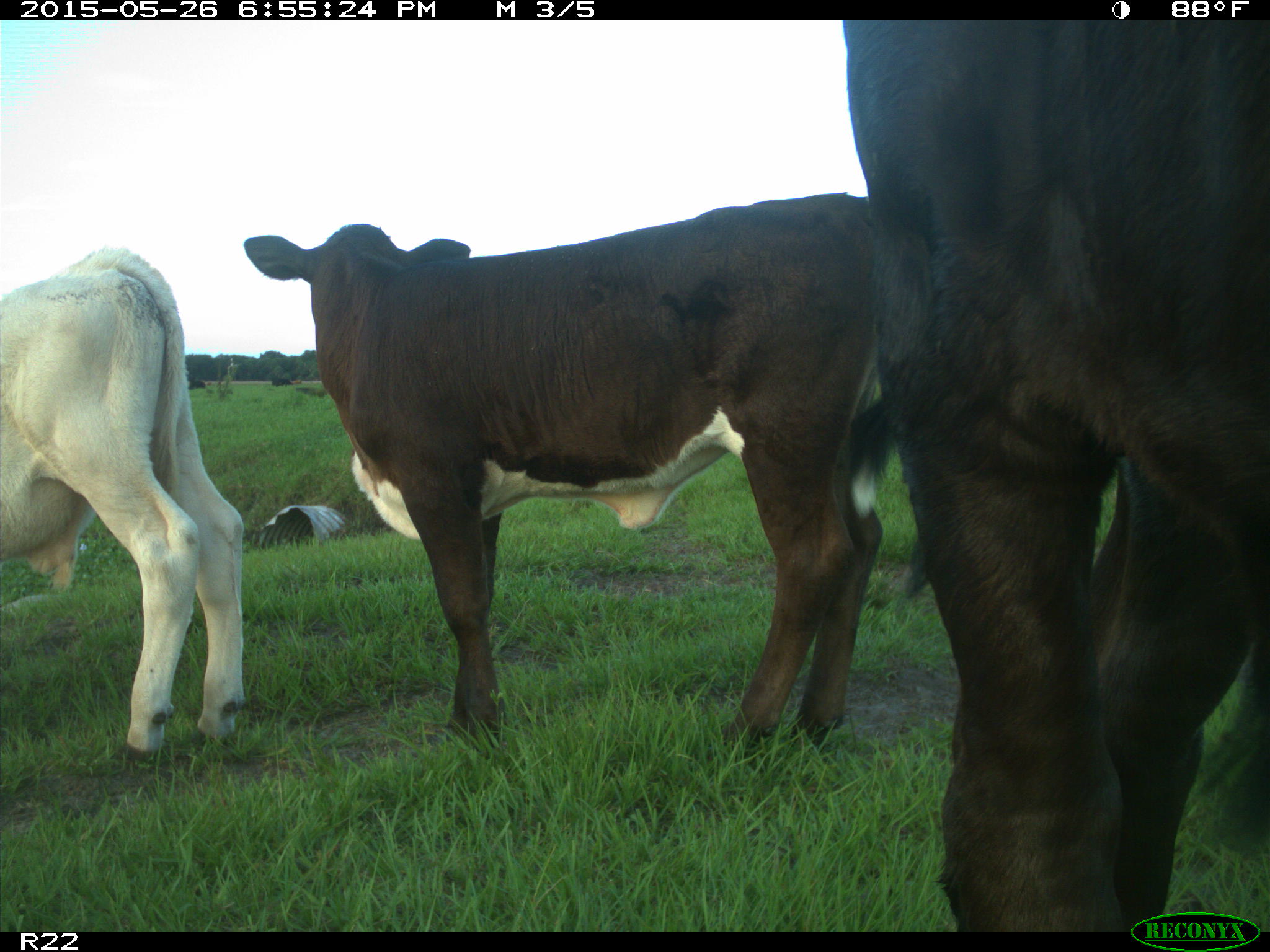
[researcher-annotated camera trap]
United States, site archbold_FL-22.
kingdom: Animalia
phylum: Chordata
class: Mammalia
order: Artiodactyla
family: Bovidae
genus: Bos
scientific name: Bos taurus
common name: domestic cow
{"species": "Bos taurus (domestic cow)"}